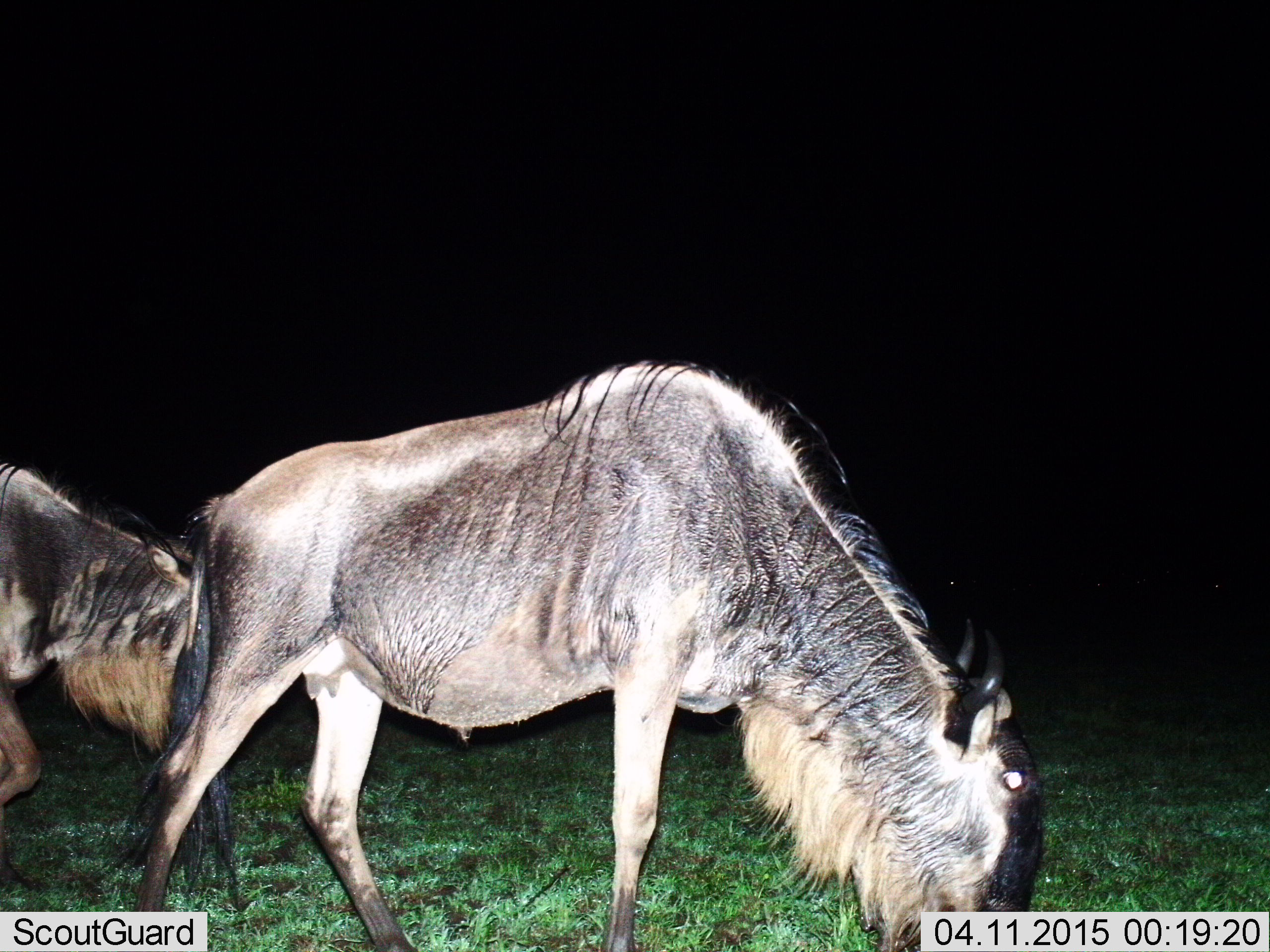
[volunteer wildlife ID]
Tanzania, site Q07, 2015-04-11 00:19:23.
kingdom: Animalia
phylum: Chordata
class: Mammalia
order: Artiodactyla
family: Bovidae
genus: Connochaetes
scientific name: Connochaetes taurinus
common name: blue wildebeest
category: wildebeest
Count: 2.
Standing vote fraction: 0%.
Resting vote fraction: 0%.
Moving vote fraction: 30%.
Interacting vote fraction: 0%.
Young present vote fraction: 0%.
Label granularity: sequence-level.